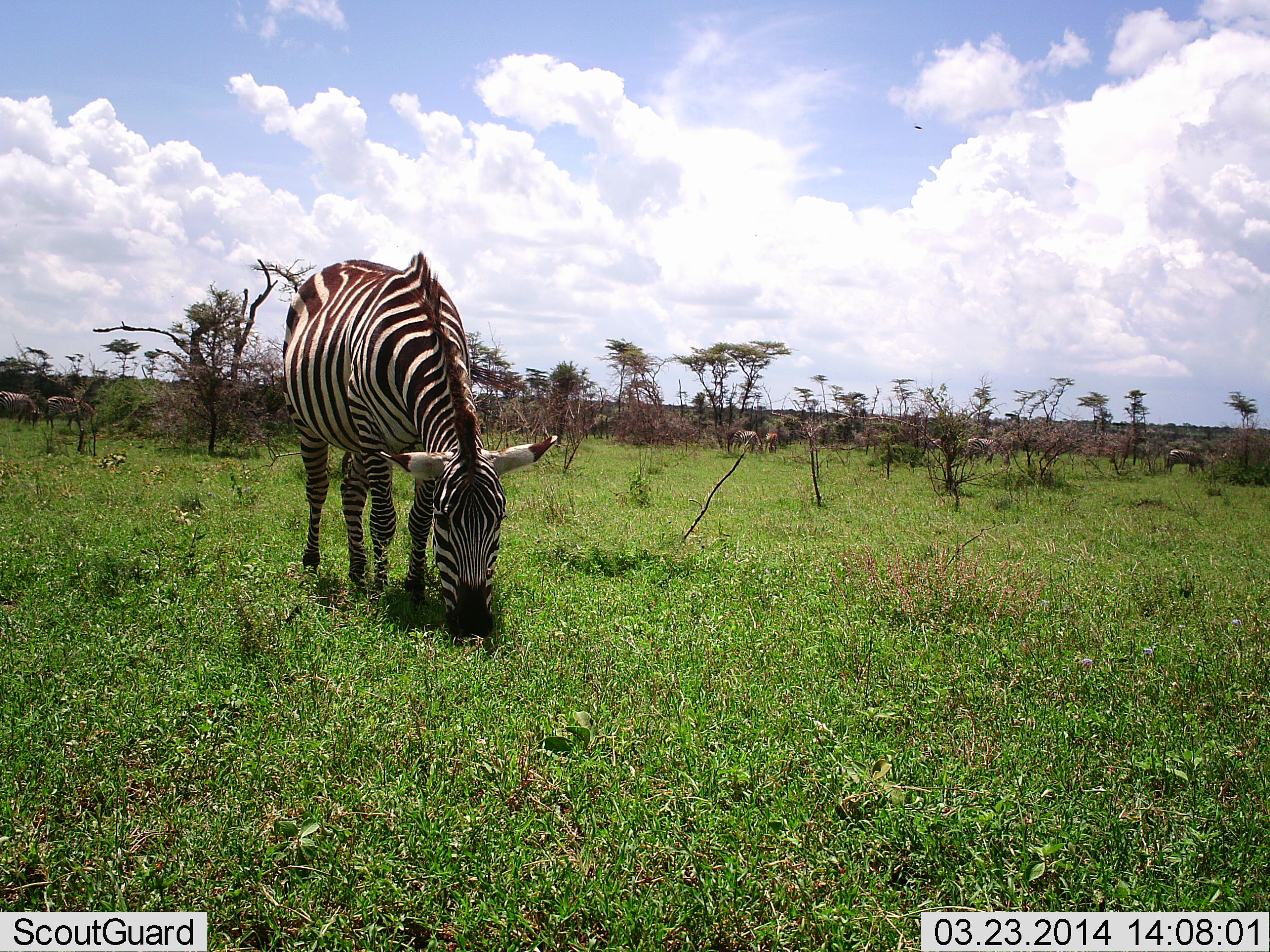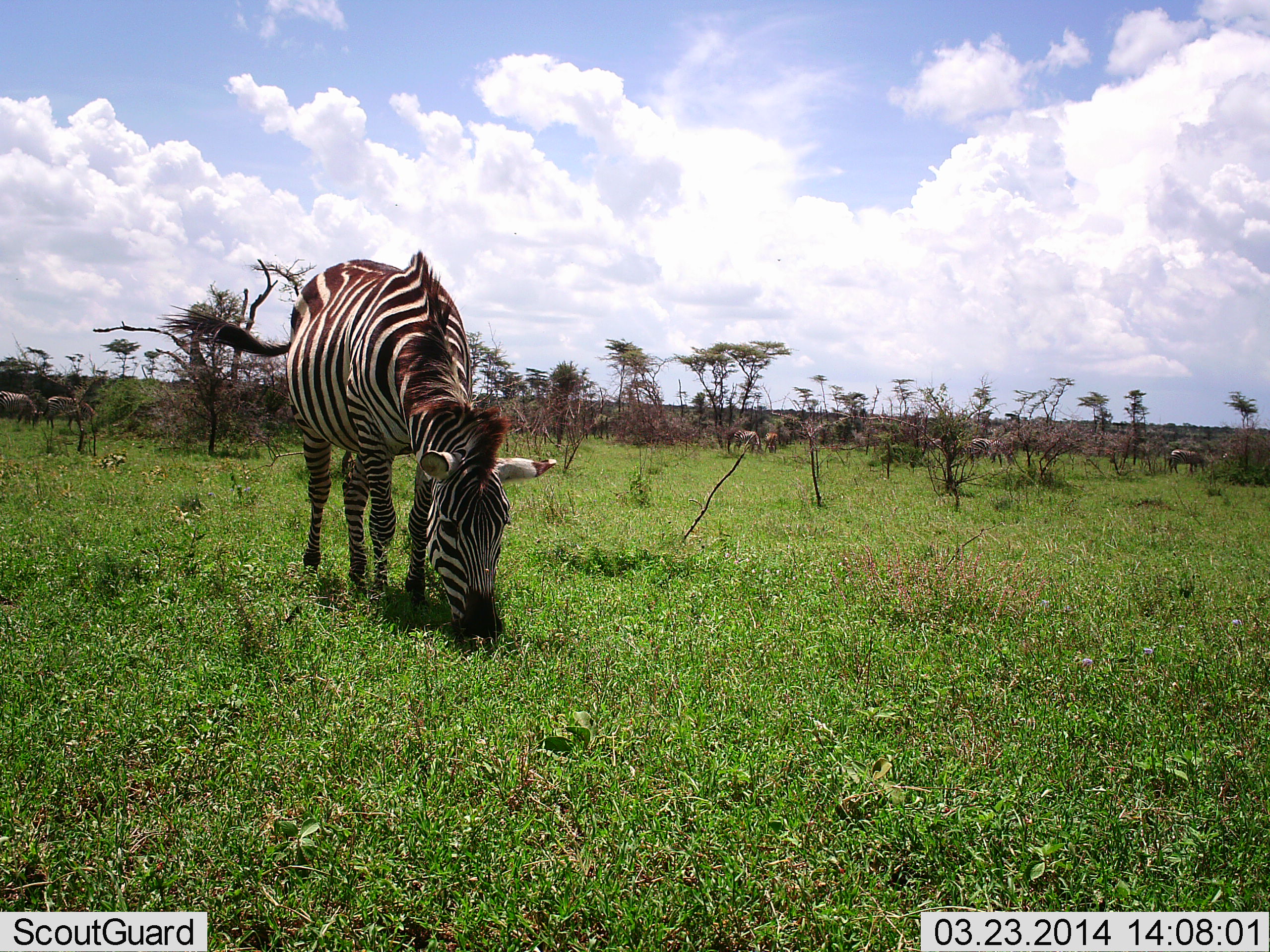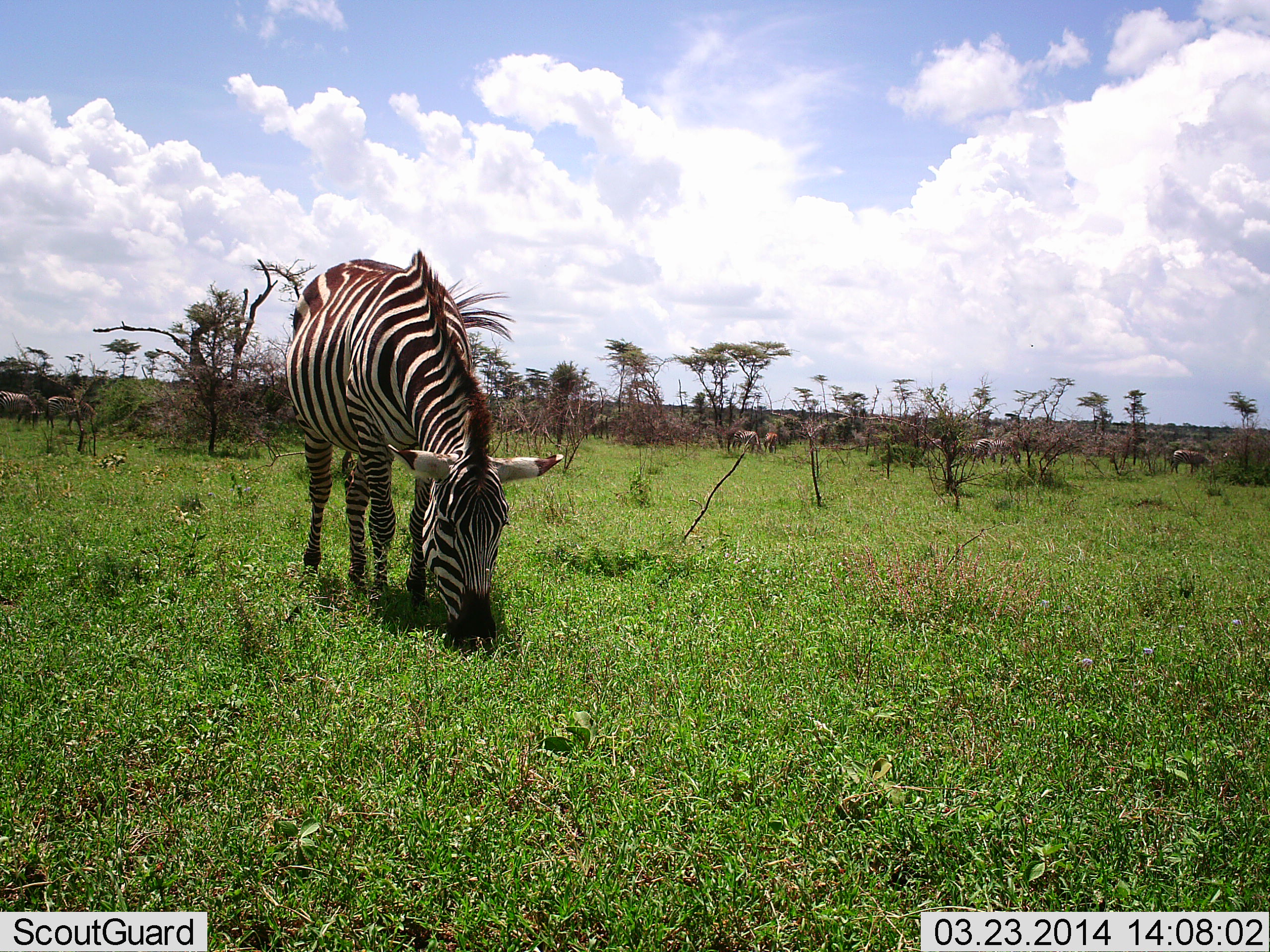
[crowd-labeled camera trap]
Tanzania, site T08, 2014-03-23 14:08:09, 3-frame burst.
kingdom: Animalia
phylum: Chordata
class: Mammalia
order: Perissodactyla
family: Equidae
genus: Equus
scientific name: Equus quagga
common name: plains zebra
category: zebra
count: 1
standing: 0%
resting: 0%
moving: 11%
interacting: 0%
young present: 0%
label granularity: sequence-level